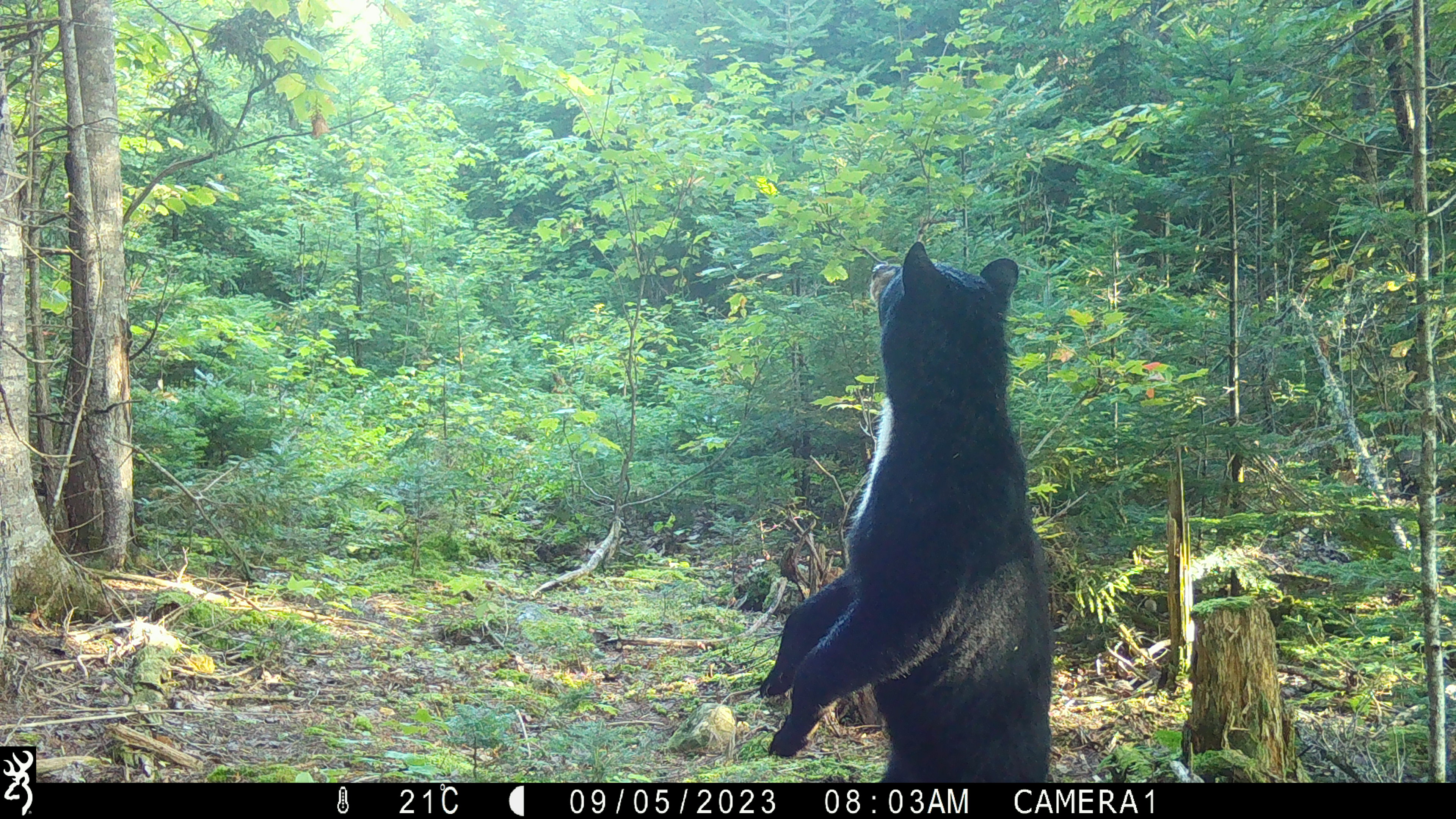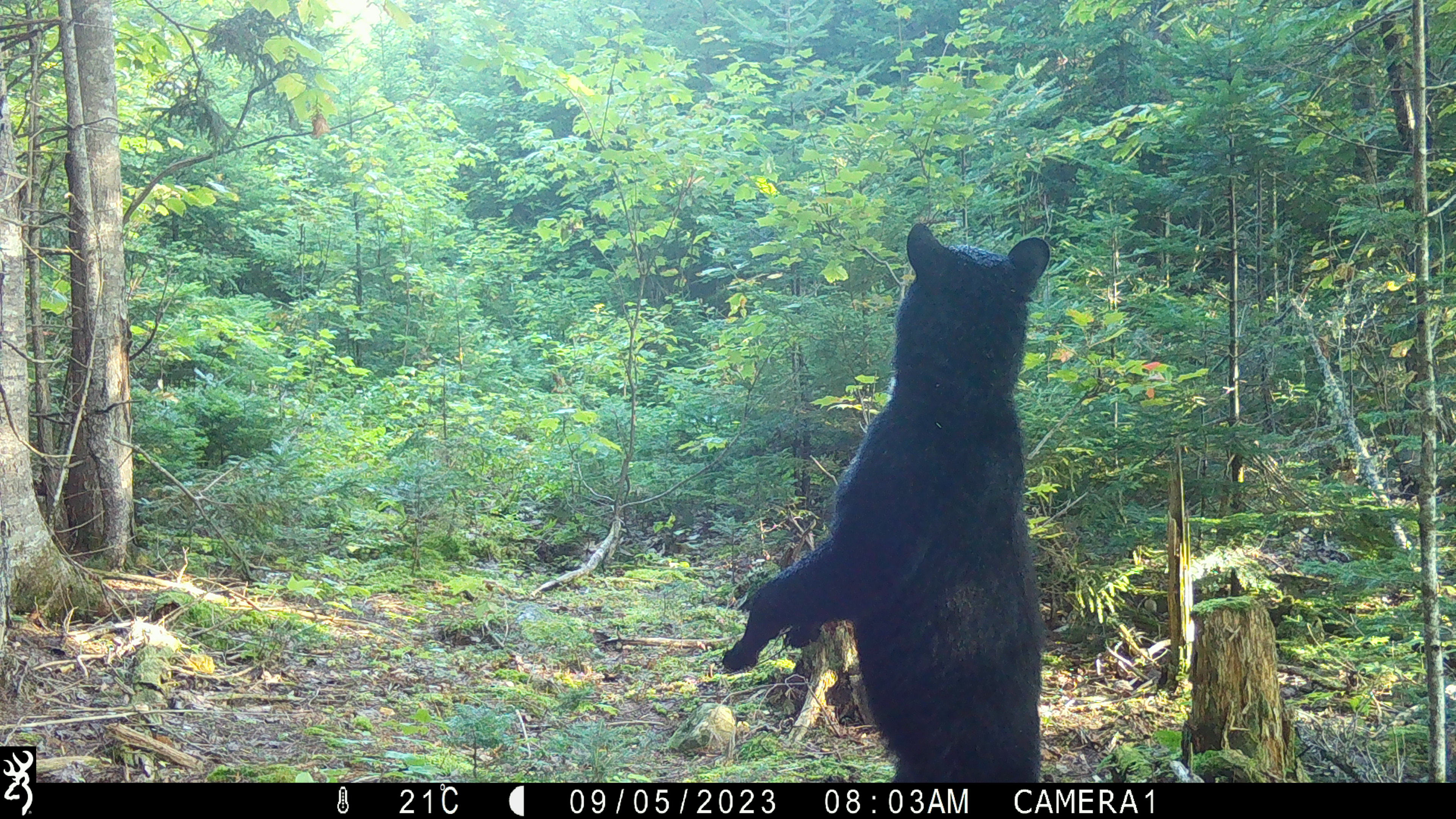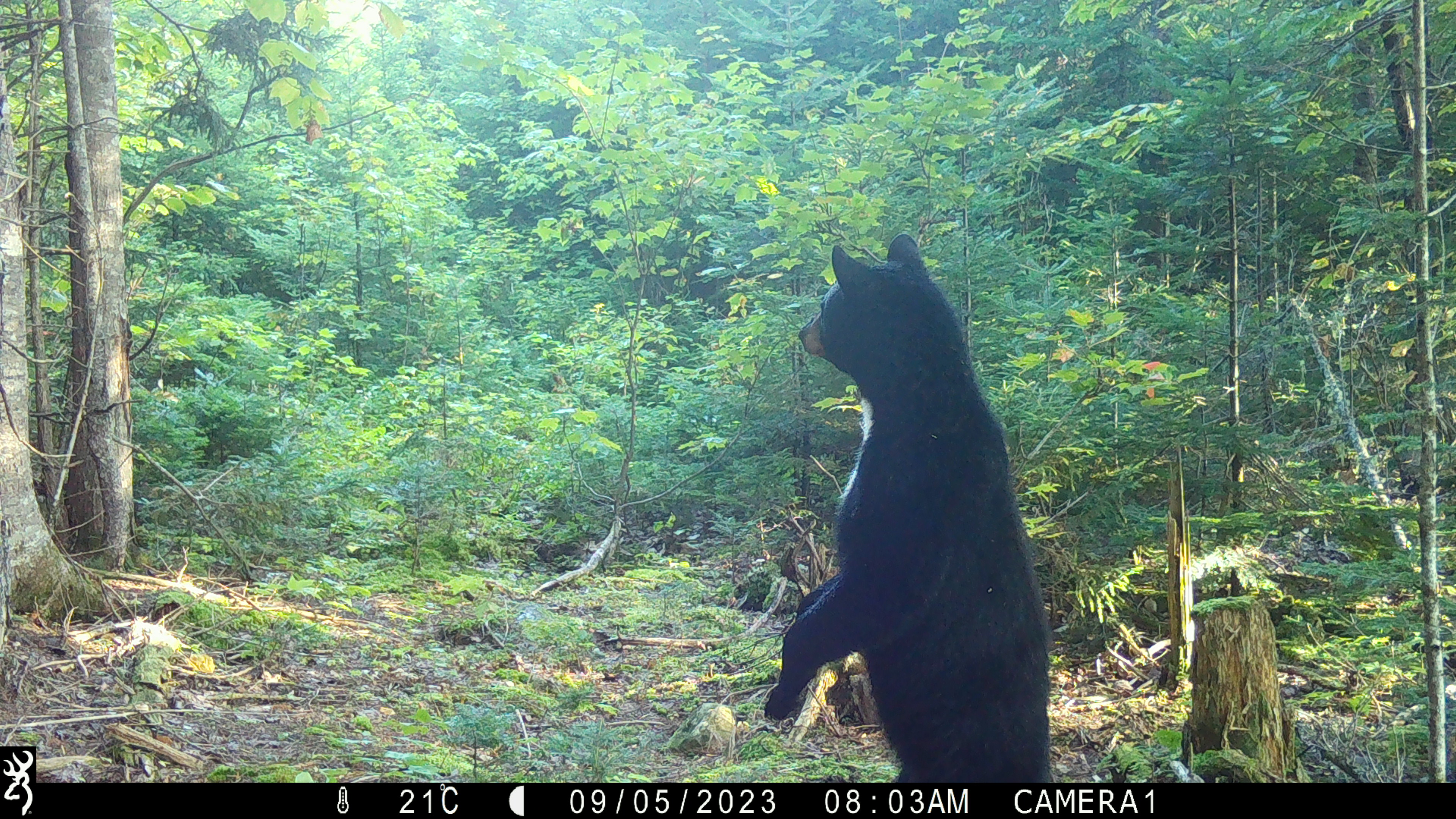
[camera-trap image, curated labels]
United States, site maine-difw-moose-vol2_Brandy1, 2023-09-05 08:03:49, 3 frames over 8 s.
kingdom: Animalia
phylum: Chordata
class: Mammalia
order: Carnivora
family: Ursidae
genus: Ursus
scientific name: Ursus americanus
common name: black bear